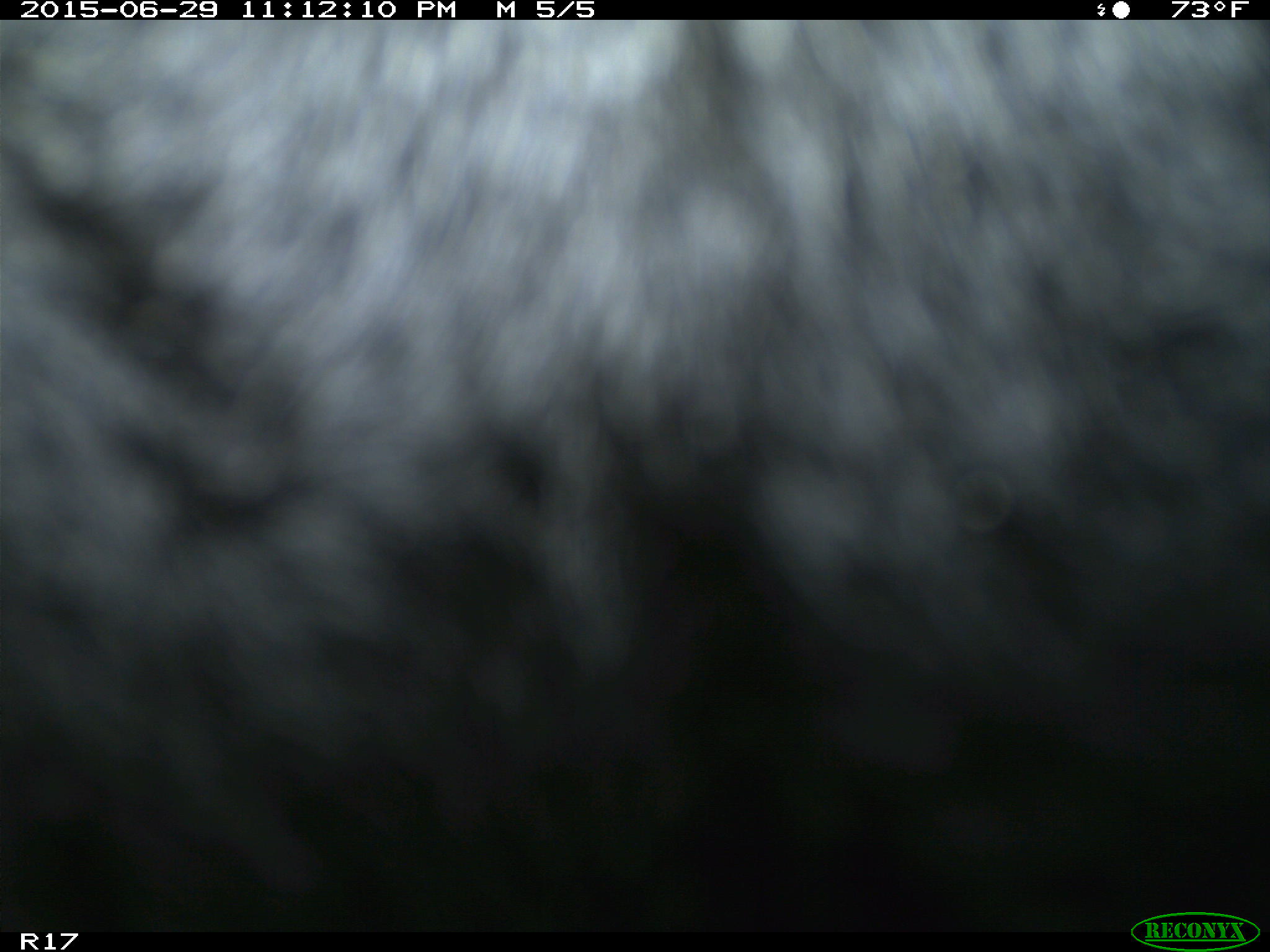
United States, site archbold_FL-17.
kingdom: Animalia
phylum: Chordata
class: Mammalia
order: Artiodactyla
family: Bovidae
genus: Bos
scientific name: Bos taurus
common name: domestic cow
Bos taurus (domestic cow).